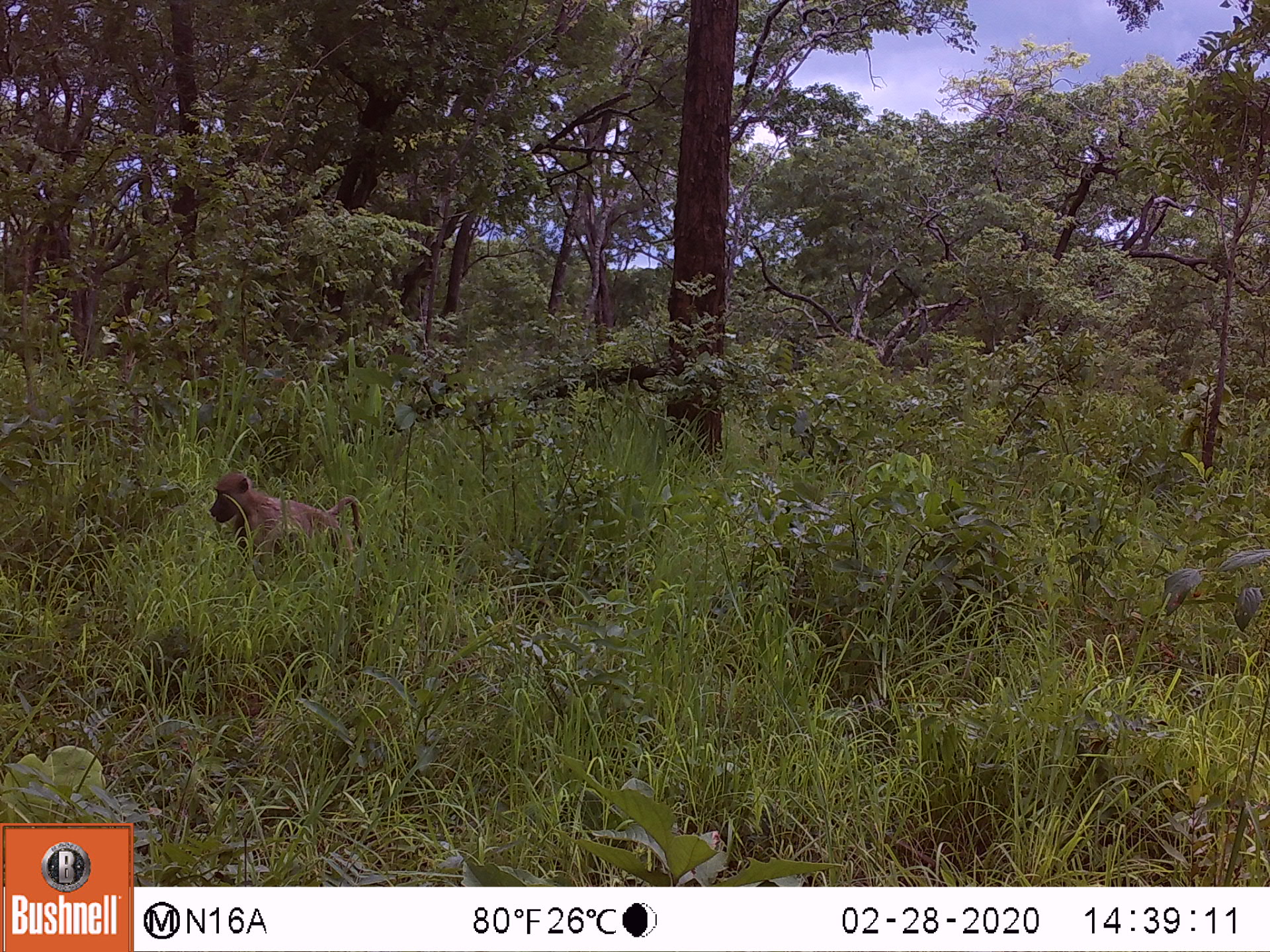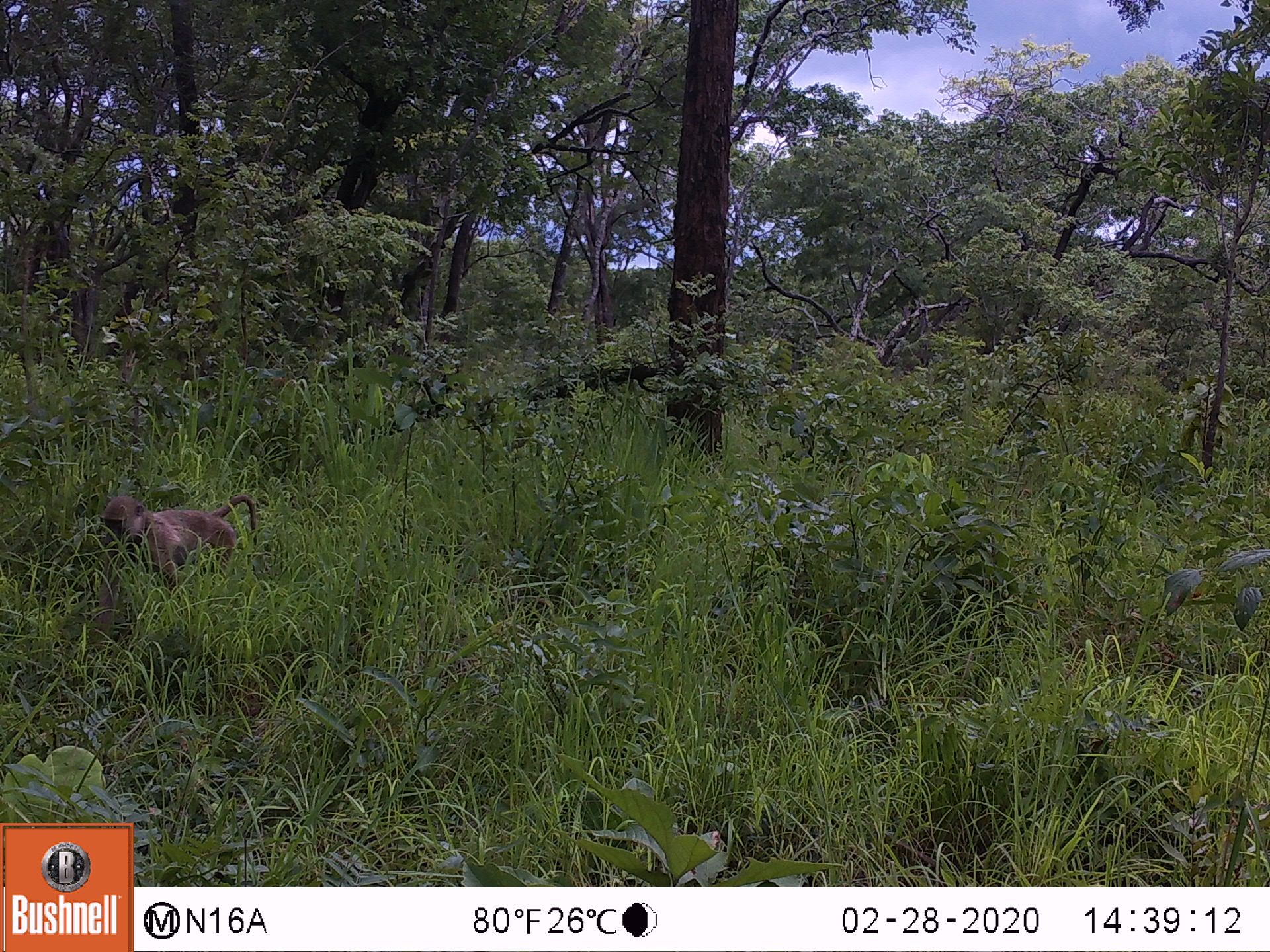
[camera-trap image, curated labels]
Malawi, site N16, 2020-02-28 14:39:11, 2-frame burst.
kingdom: Animalia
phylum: Chordata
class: Mammalia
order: Primates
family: Cercopithecidae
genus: Papio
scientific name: Papio cynocephalus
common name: yellow baboon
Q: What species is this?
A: Yellow baboon (Papio cynocephalus).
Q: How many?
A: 1.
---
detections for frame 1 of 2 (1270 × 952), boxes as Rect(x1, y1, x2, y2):
yellow baboon: Rect(209, 472, 364, 577)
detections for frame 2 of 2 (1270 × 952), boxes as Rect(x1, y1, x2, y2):
yellow baboon: Rect(101, 494, 258, 590)